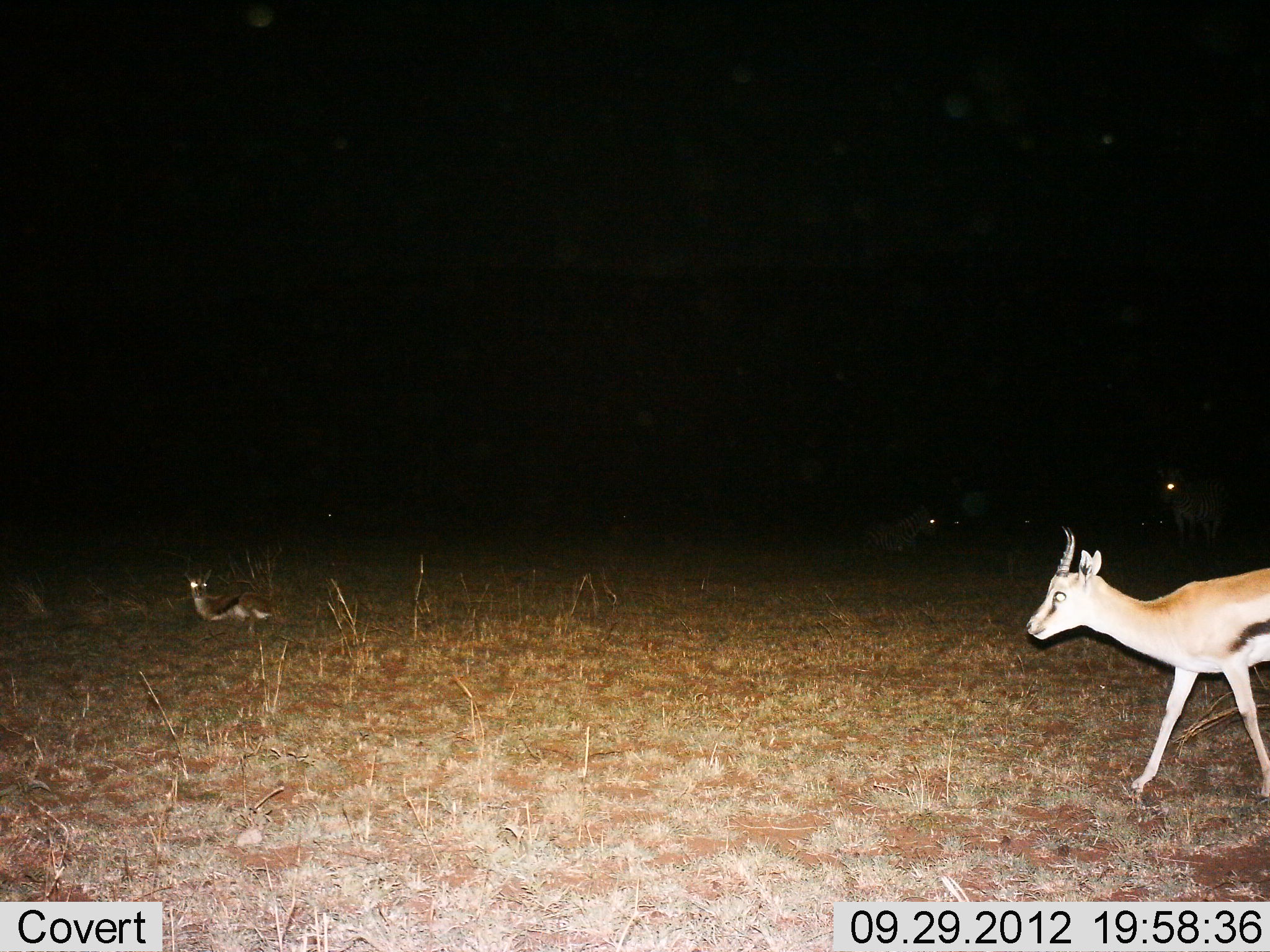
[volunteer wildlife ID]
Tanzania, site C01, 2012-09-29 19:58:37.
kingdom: Animalia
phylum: Chordata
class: Mammalia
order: Artiodactyla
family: Bovidae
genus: Eudorcas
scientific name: Eudorcas thomsonii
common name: thomson's gazelle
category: gazellethomsons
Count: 2.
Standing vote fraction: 36%.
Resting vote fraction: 93%.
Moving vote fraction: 79%.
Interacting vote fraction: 0%.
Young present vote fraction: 0%.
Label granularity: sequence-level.